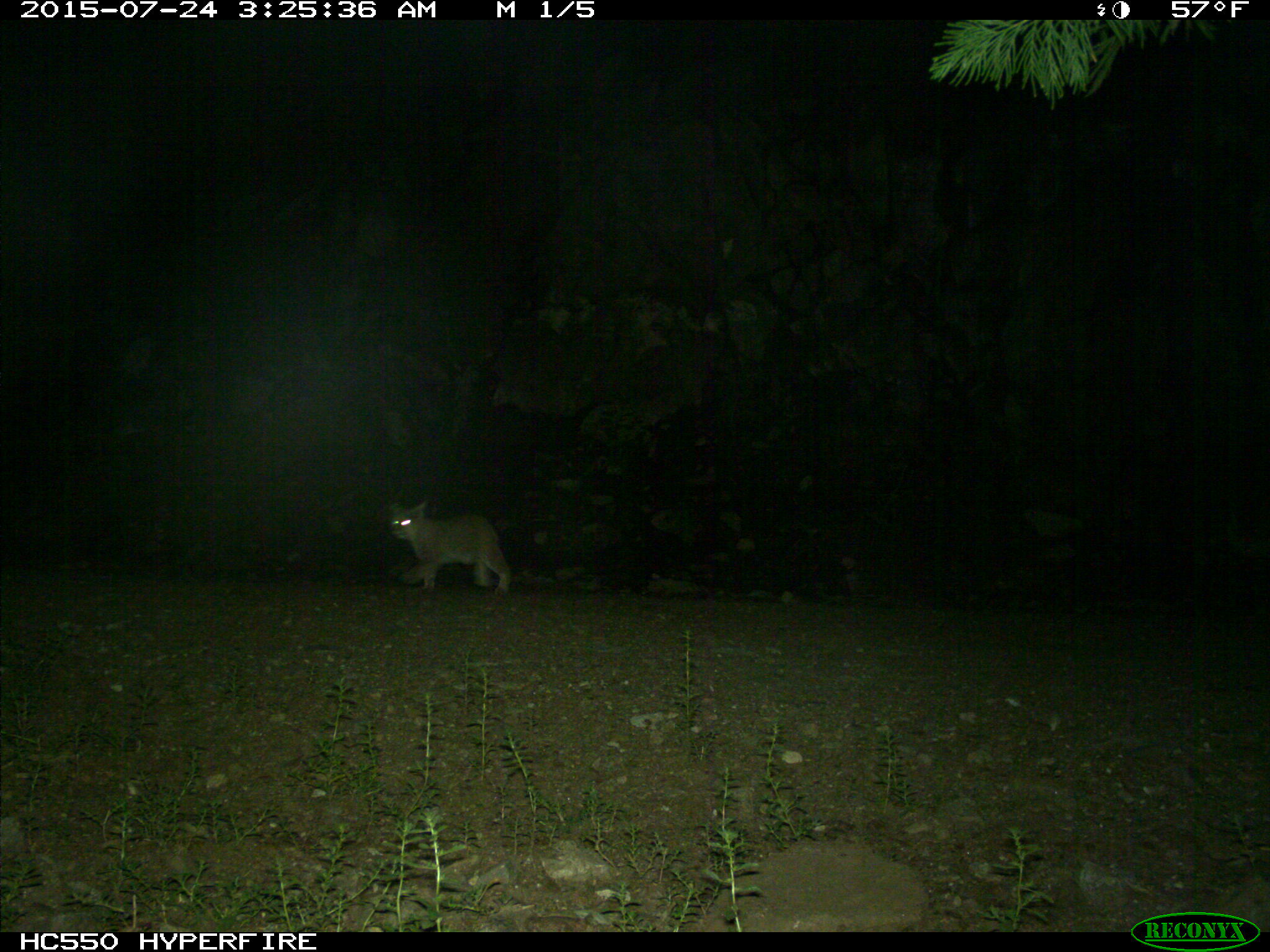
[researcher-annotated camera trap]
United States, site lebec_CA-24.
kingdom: Animalia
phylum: Chordata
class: Mammalia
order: Carnivora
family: Felidae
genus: Lynx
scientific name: Lynx rufus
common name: bobcat